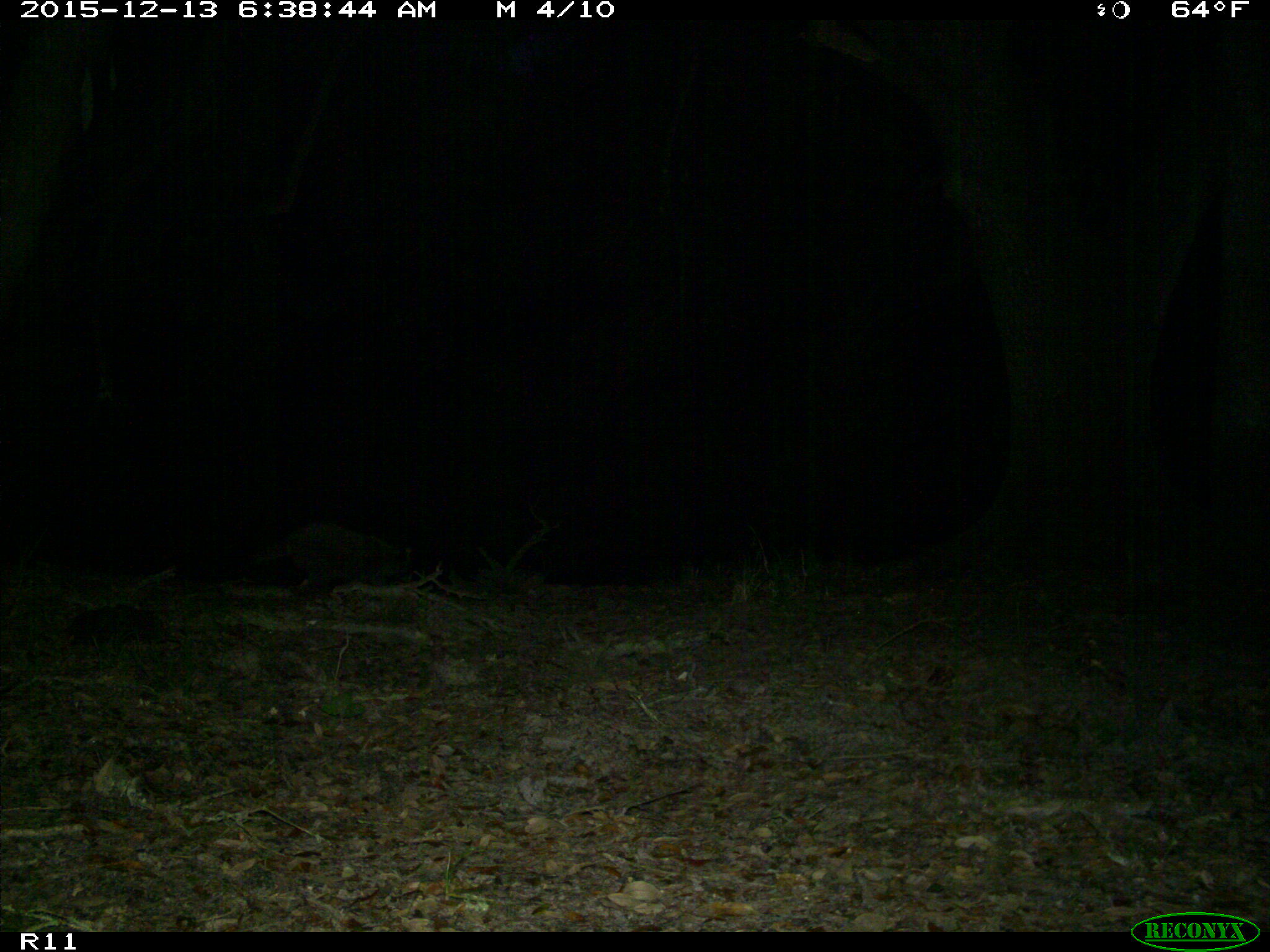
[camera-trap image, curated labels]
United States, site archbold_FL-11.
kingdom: Animalia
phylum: Chordata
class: Mammalia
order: Carnivora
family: Procyonidae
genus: Procyon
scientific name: Procyon lotor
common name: common raccoon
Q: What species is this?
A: Procyon lotor (common raccoon).